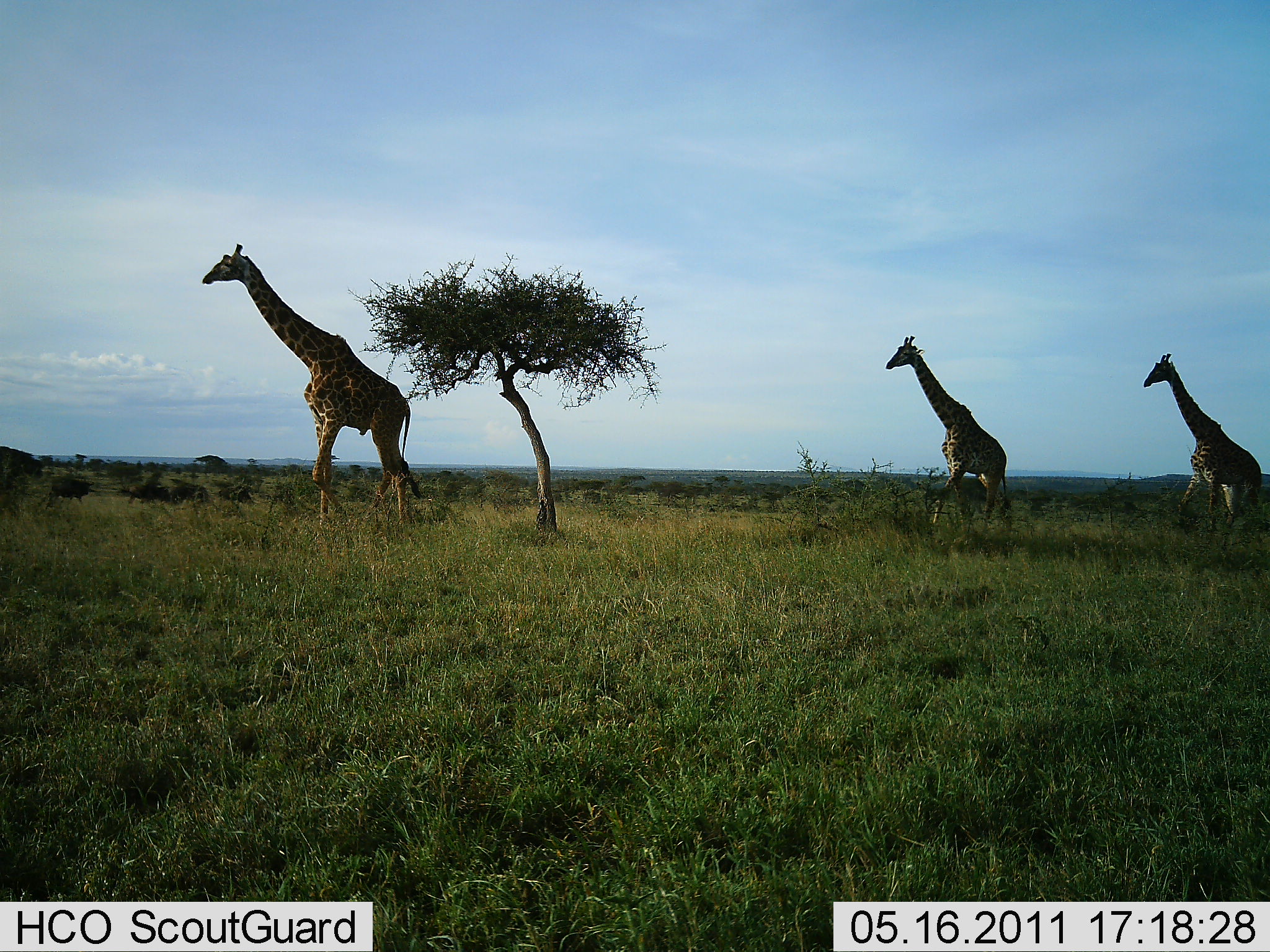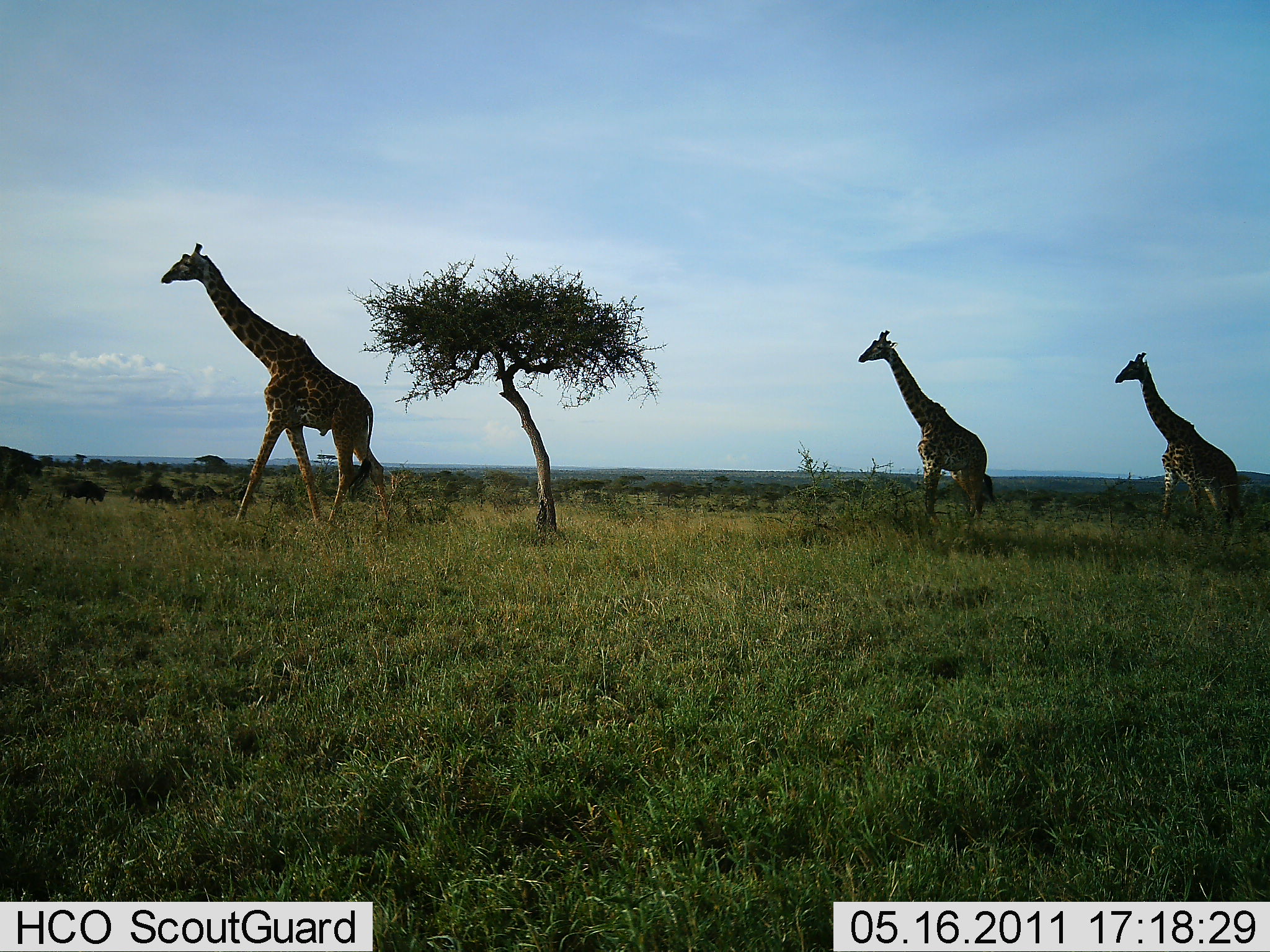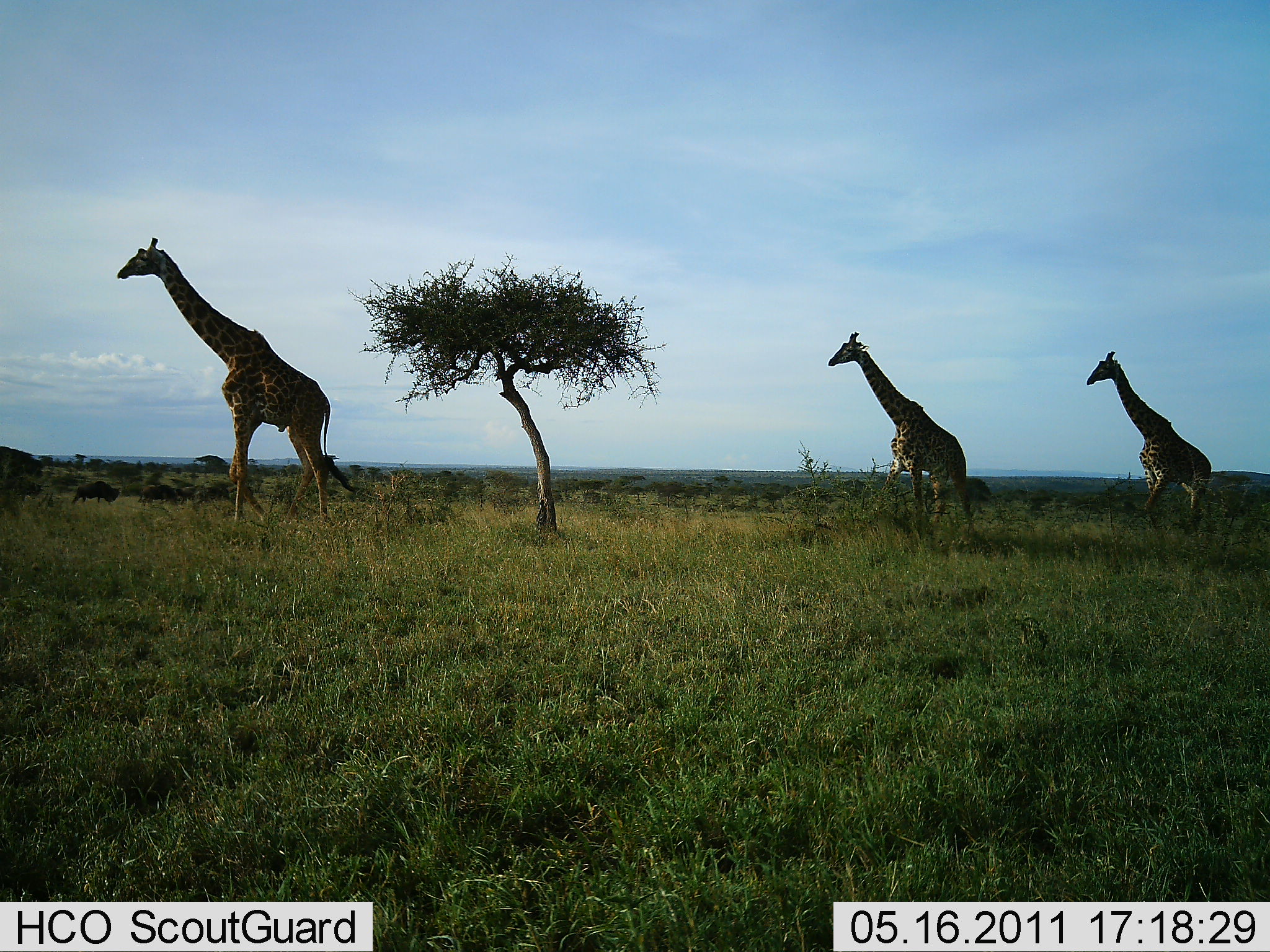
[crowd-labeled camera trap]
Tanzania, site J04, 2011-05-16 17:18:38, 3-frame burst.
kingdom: Animalia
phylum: Chordata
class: Mammalia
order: Artiodactyla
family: Giraffidae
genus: Giraffa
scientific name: Giraffa camelopardalis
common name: giraffe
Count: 3.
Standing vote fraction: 0%.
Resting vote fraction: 0%.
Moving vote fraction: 100%.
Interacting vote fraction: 0%.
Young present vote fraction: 0%.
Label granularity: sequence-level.